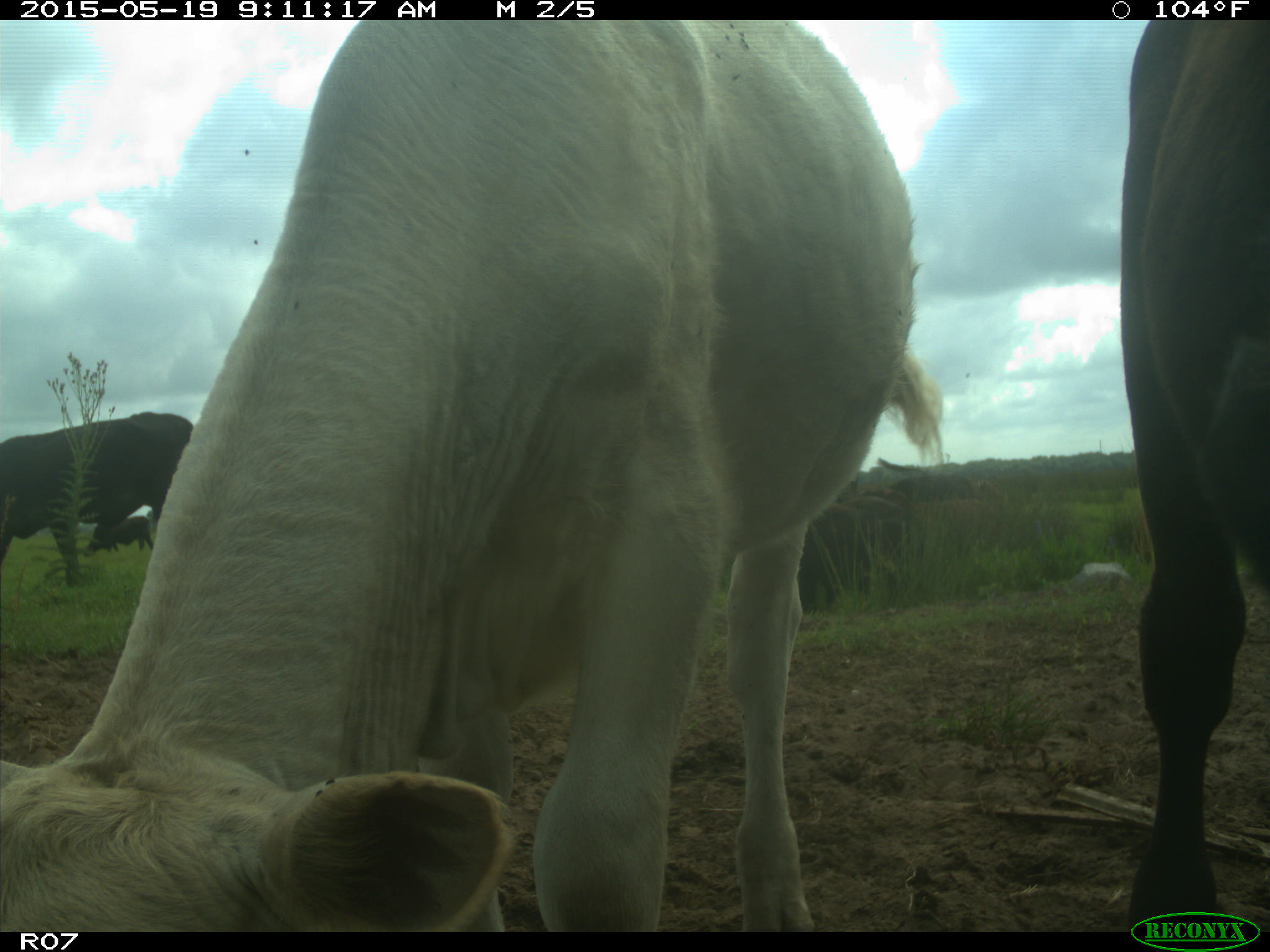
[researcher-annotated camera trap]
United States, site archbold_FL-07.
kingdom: Animalia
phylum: Chordata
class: Mammalia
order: Artiodactyla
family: Bovidae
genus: Bos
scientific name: Bos taurus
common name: domestic cow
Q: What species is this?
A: Bos taurus (domestic cow).